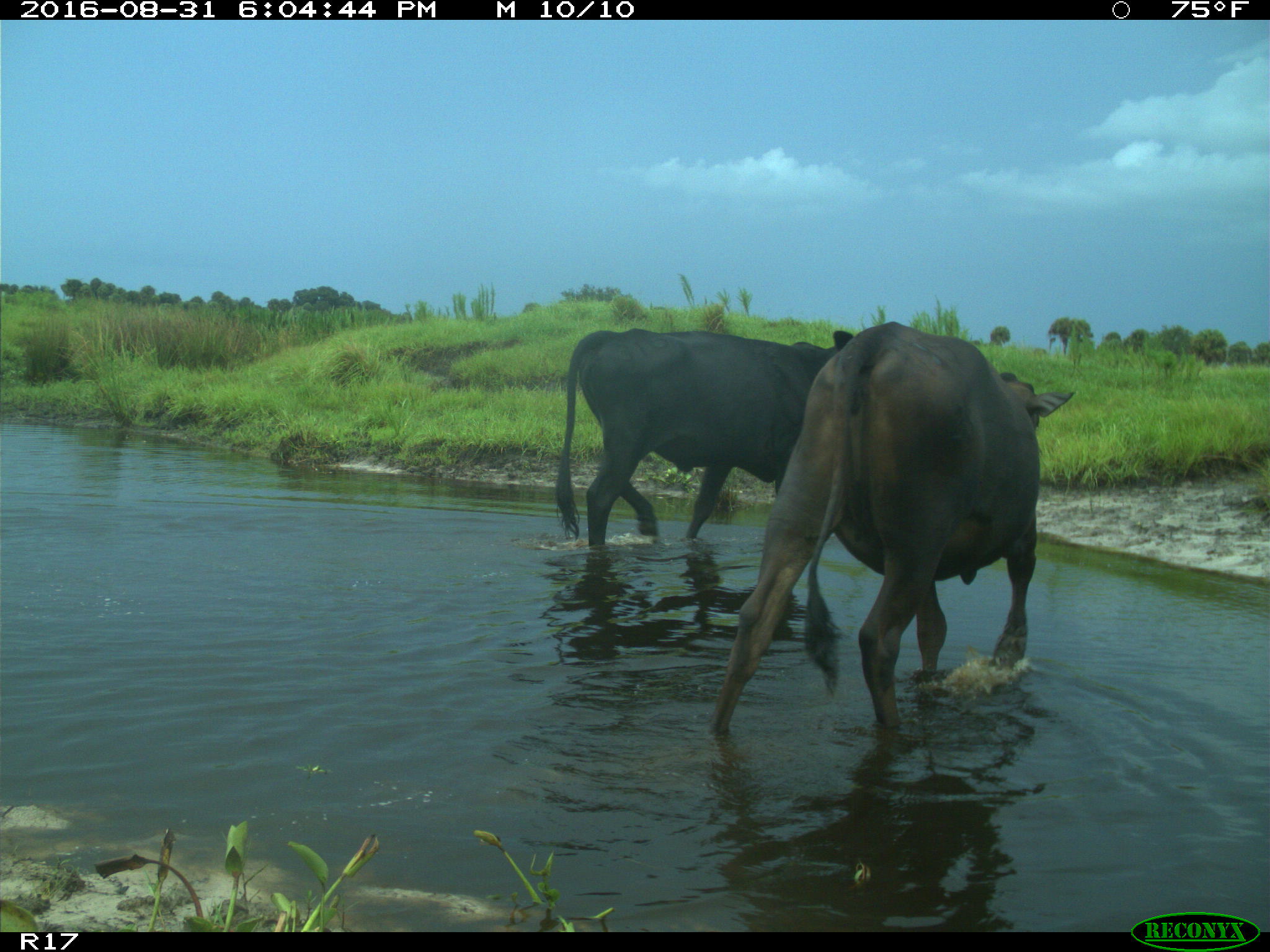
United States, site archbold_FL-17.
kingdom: Animalia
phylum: Chordata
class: Mammalia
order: Artiodactyla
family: Bovidae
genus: Bos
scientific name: Bos taurus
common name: domestic cow